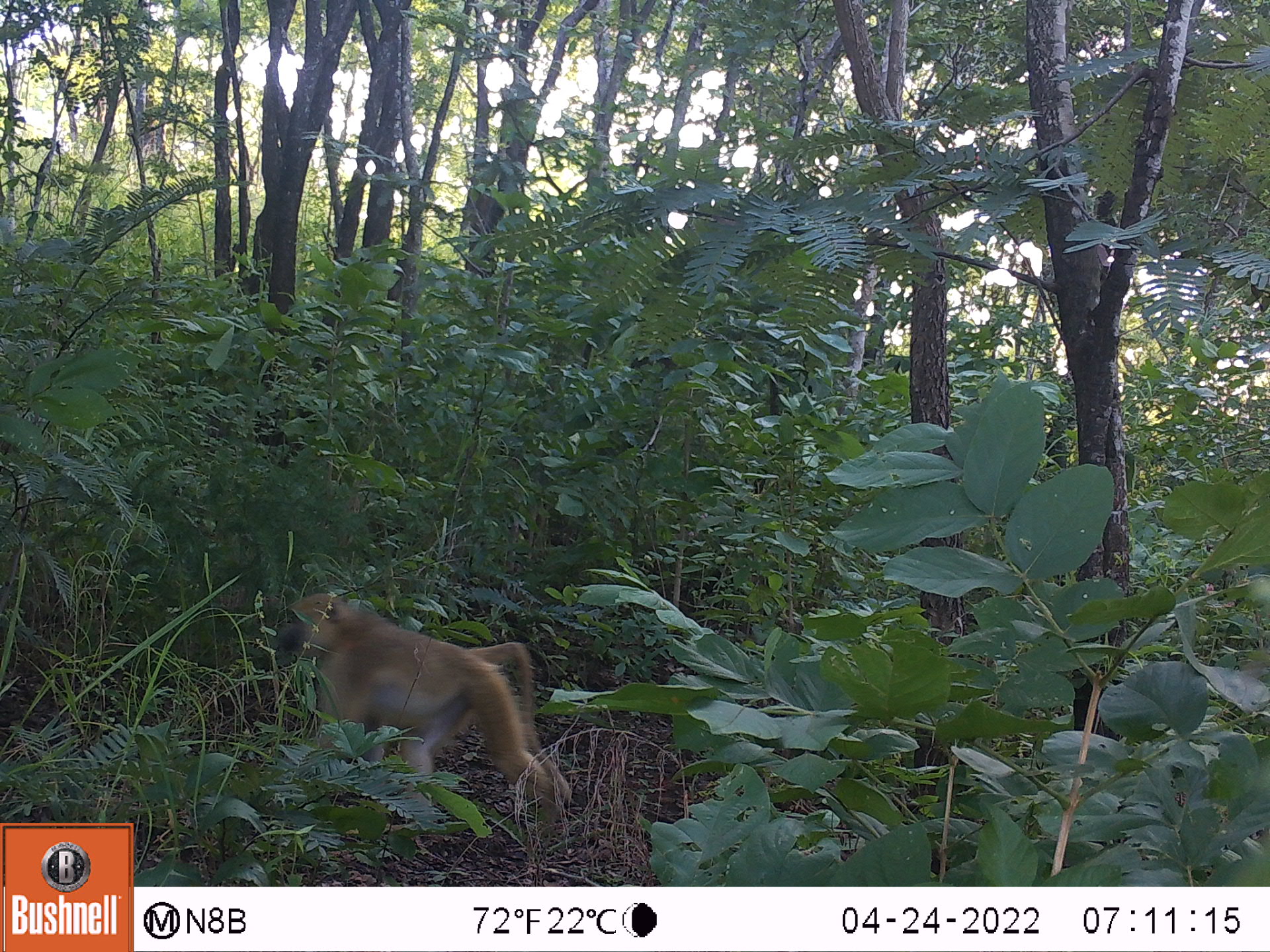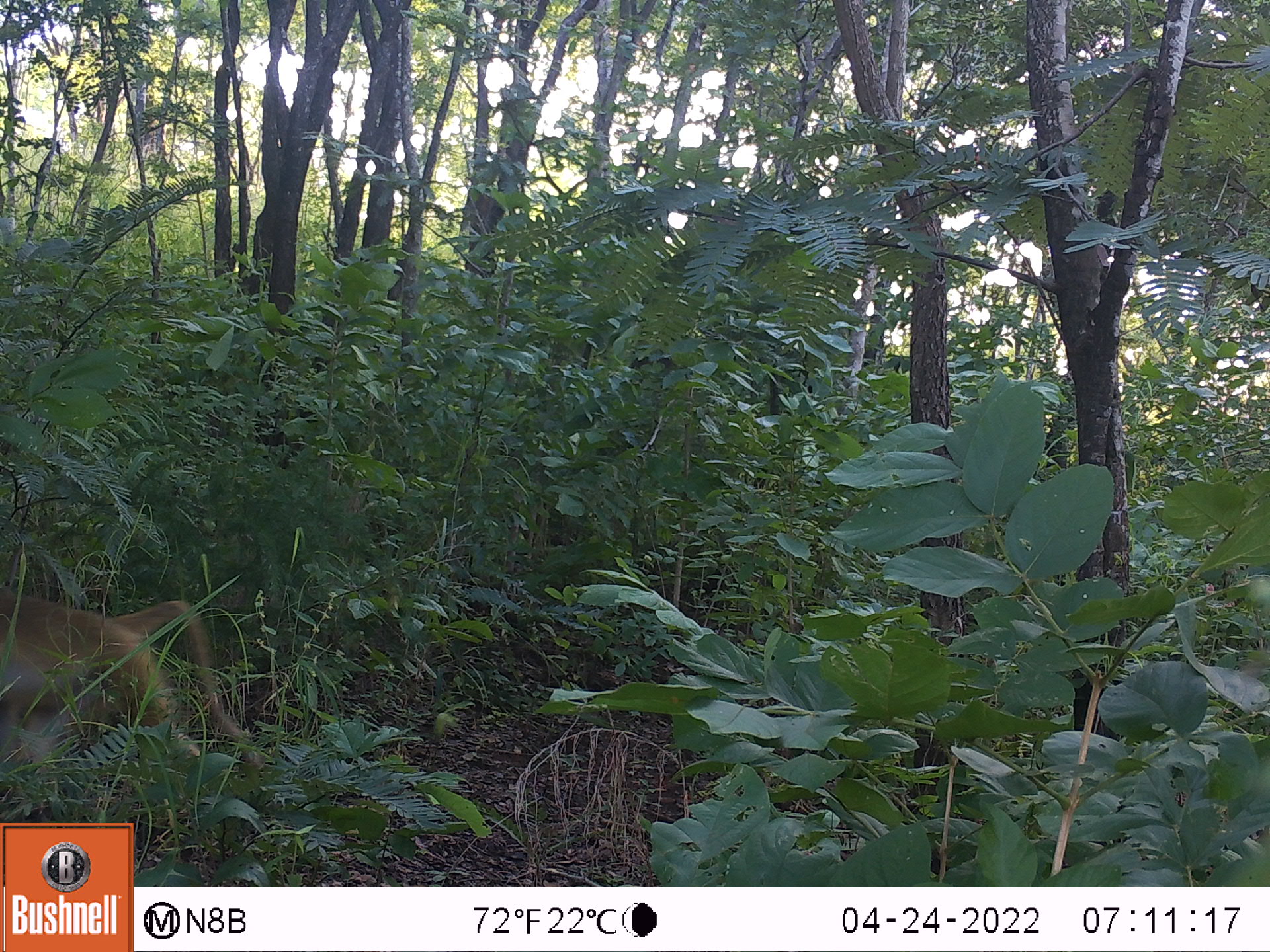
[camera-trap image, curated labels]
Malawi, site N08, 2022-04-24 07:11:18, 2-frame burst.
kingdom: Animalia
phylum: Chordata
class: Mammalia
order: Primates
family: Cercopithecidae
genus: Papio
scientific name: Papio cynocephalus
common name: yellow baboon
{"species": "yellow baboon (Papio cynocephalus)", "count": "1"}